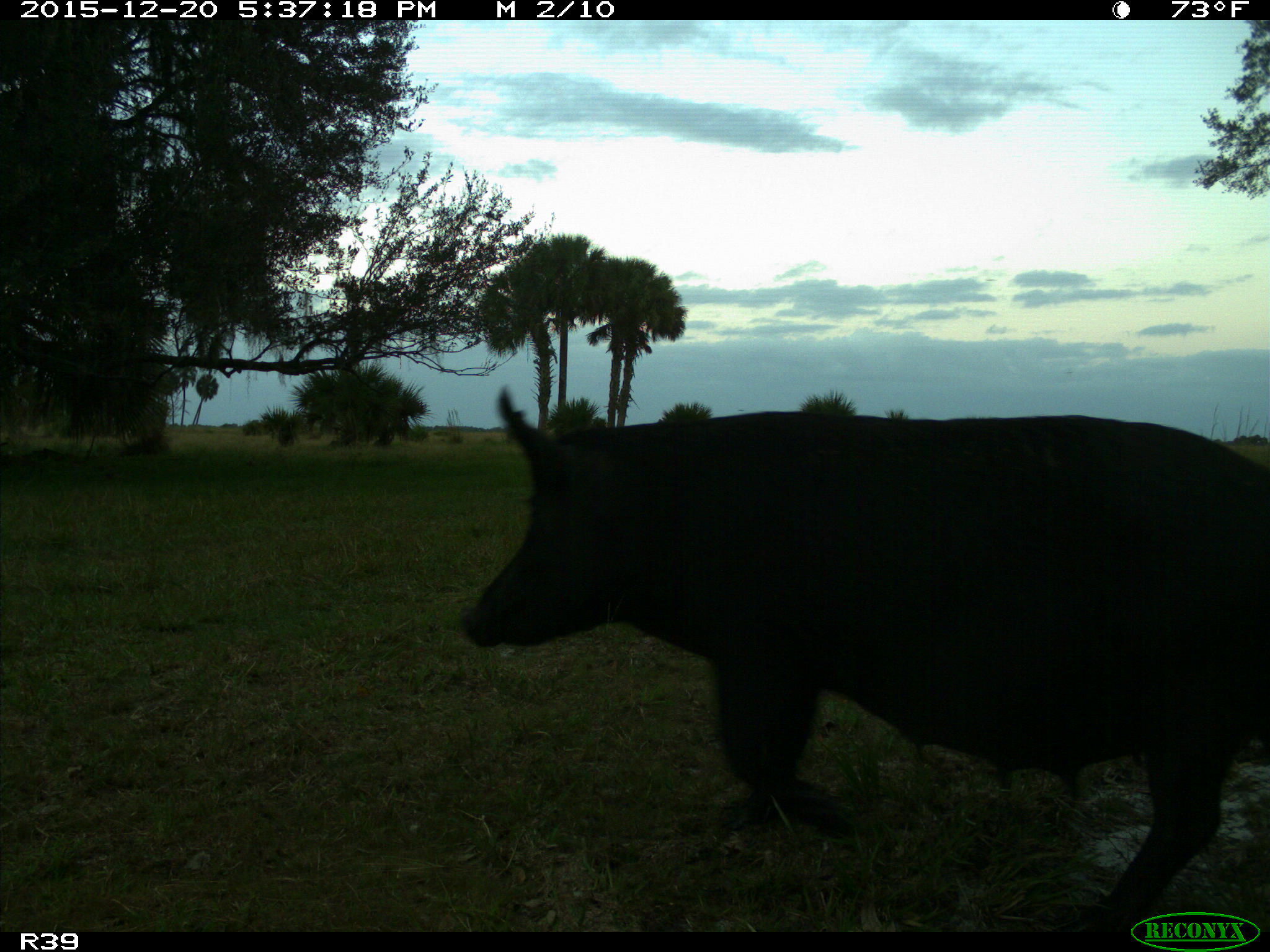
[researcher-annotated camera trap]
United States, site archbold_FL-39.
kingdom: Animalia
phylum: Chordata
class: Mammalia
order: Artiodactyla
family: Suidae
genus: Sus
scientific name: Sus scrofa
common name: wild boar